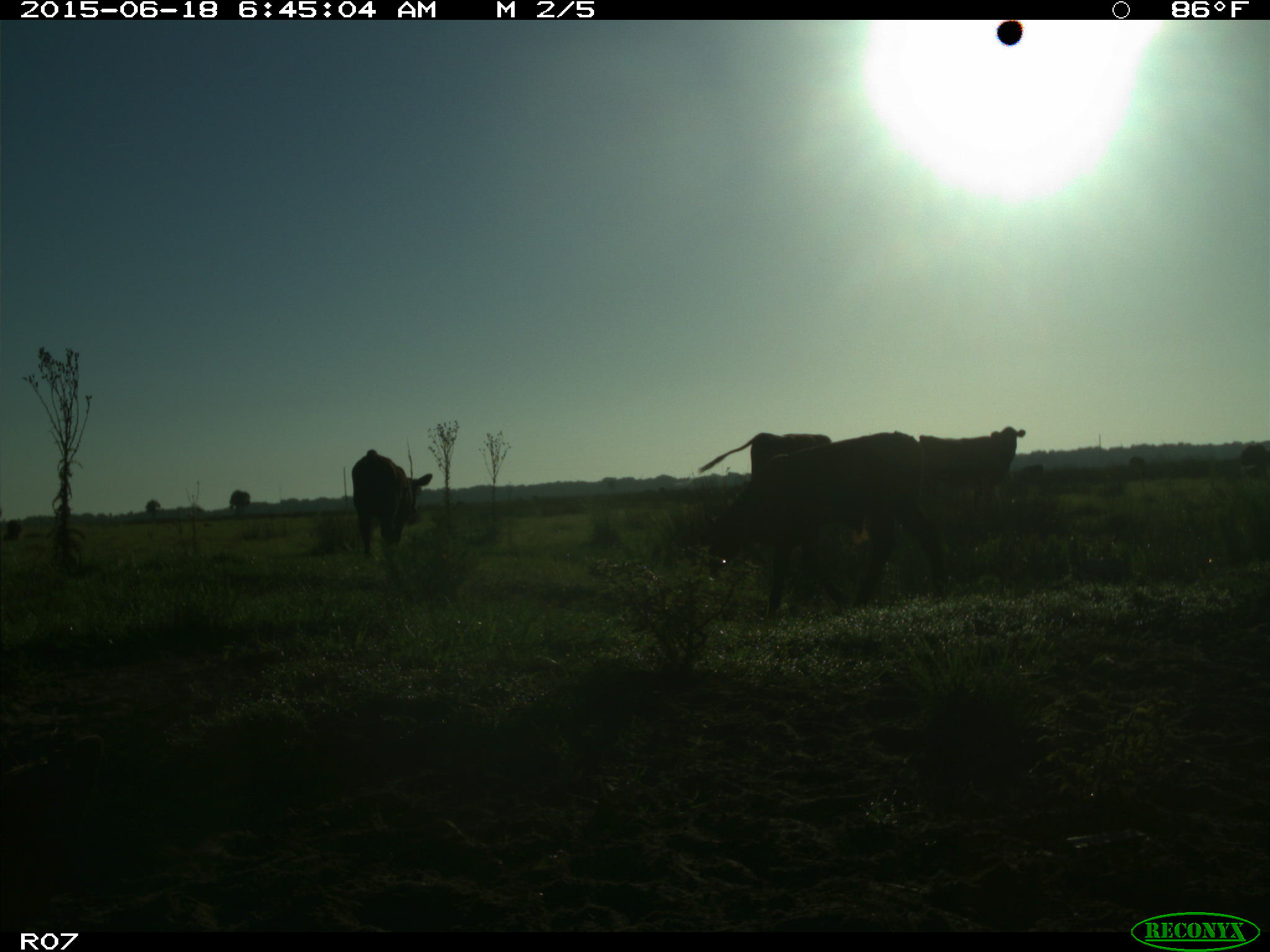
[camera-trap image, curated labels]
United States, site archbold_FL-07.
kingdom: Animalia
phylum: Chordata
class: Mammalia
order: Artiodactyla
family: Bovidae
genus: Bos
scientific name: Bos taurus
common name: domestic cow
Bos taurus (domestic cow).